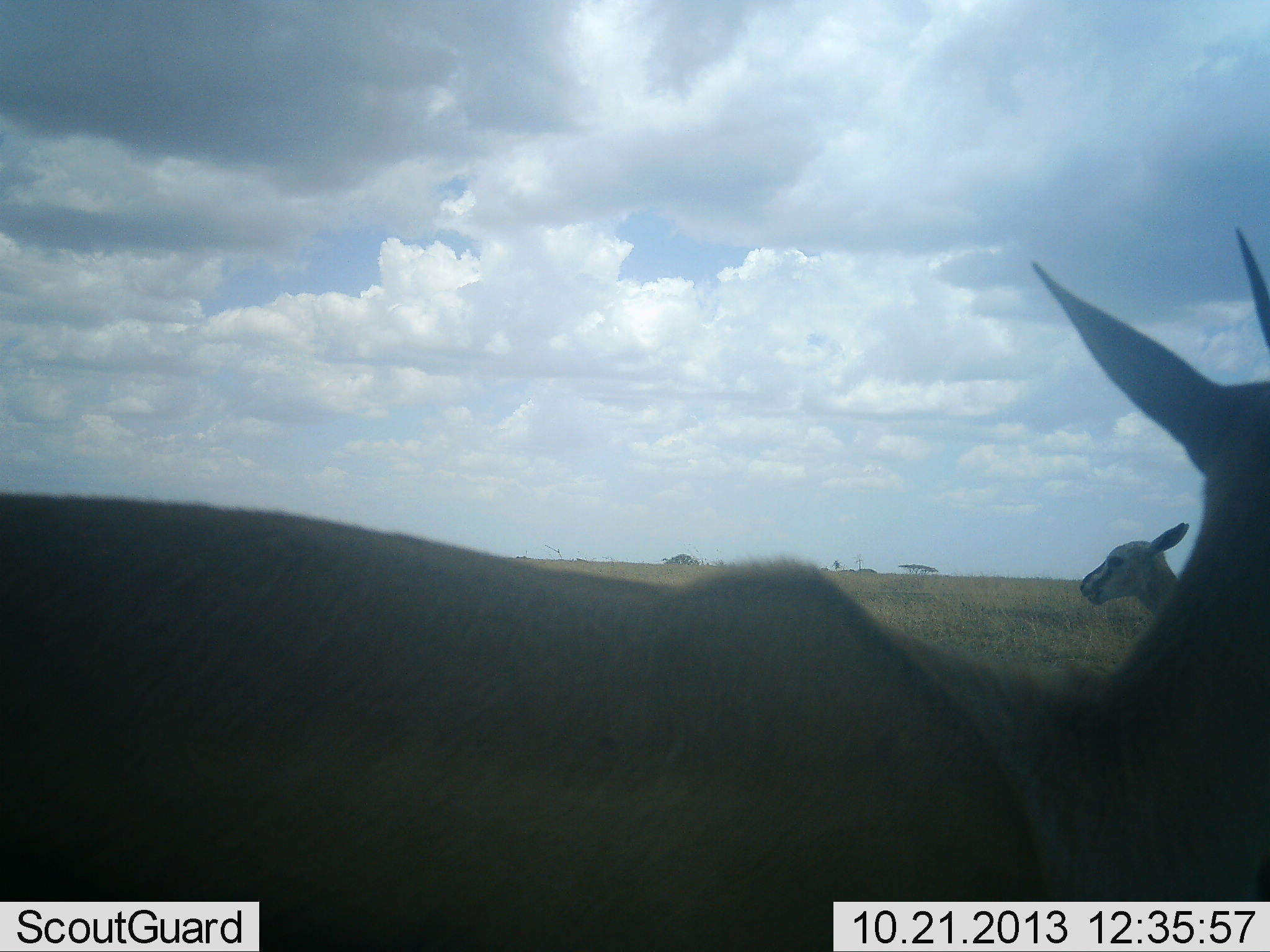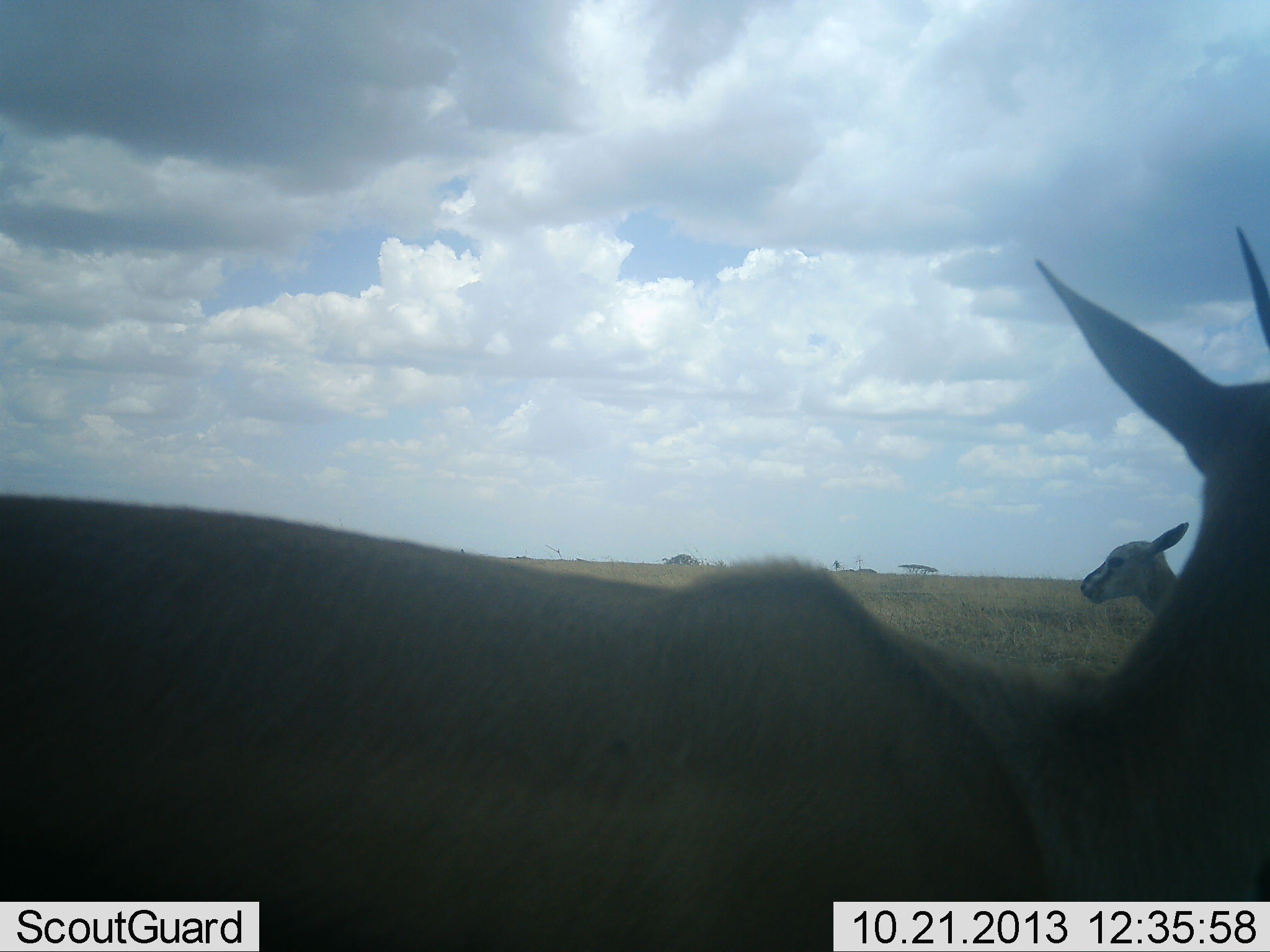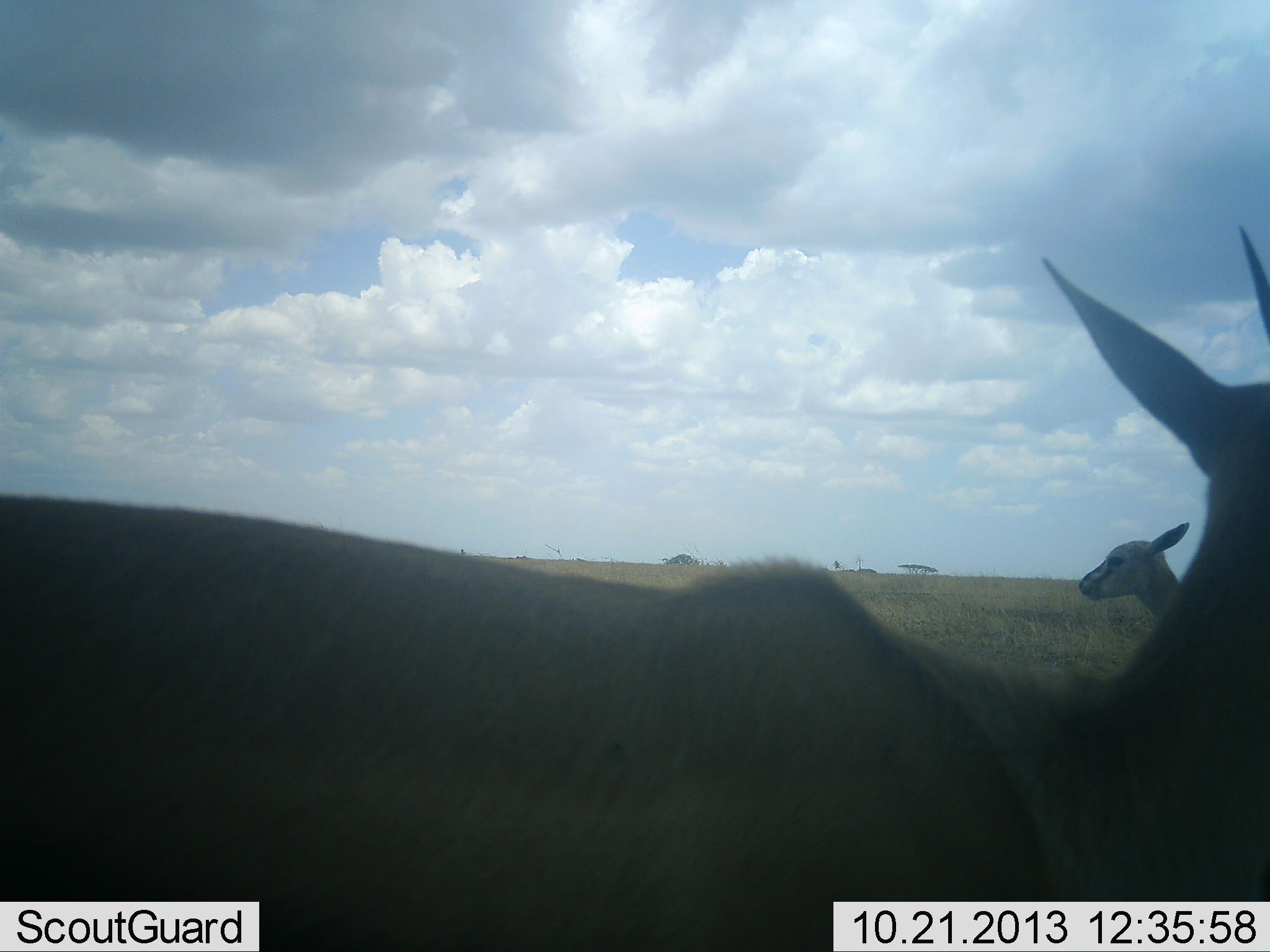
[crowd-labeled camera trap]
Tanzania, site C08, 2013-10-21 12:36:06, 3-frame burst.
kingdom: Animalia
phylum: Chordata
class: Mammalia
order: Artiodactyla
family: Bovidae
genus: Eudorcas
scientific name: Eudorcas thomsonii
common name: thomson's gazelle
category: gazellethomsons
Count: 2.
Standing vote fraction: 100%.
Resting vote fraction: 0%.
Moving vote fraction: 0%.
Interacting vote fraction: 0%.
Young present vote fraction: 10%.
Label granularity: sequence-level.